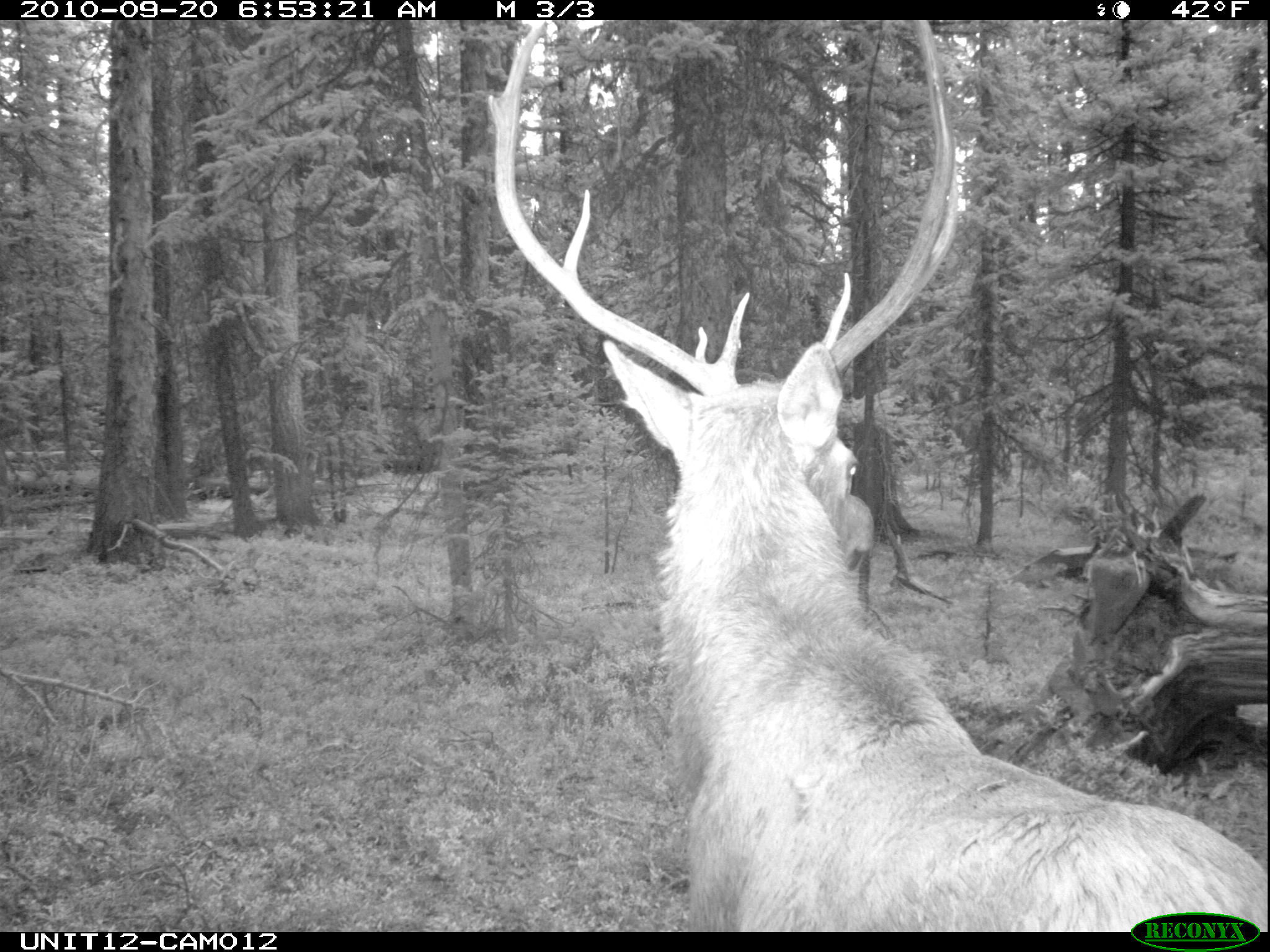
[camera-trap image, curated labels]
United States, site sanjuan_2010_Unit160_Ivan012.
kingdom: Animalia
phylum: Chordata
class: Mammalia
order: Artiodactyla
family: Cervidae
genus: Cervus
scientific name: Cervus elaphus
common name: red deer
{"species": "Cervus elaphus (red deer)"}